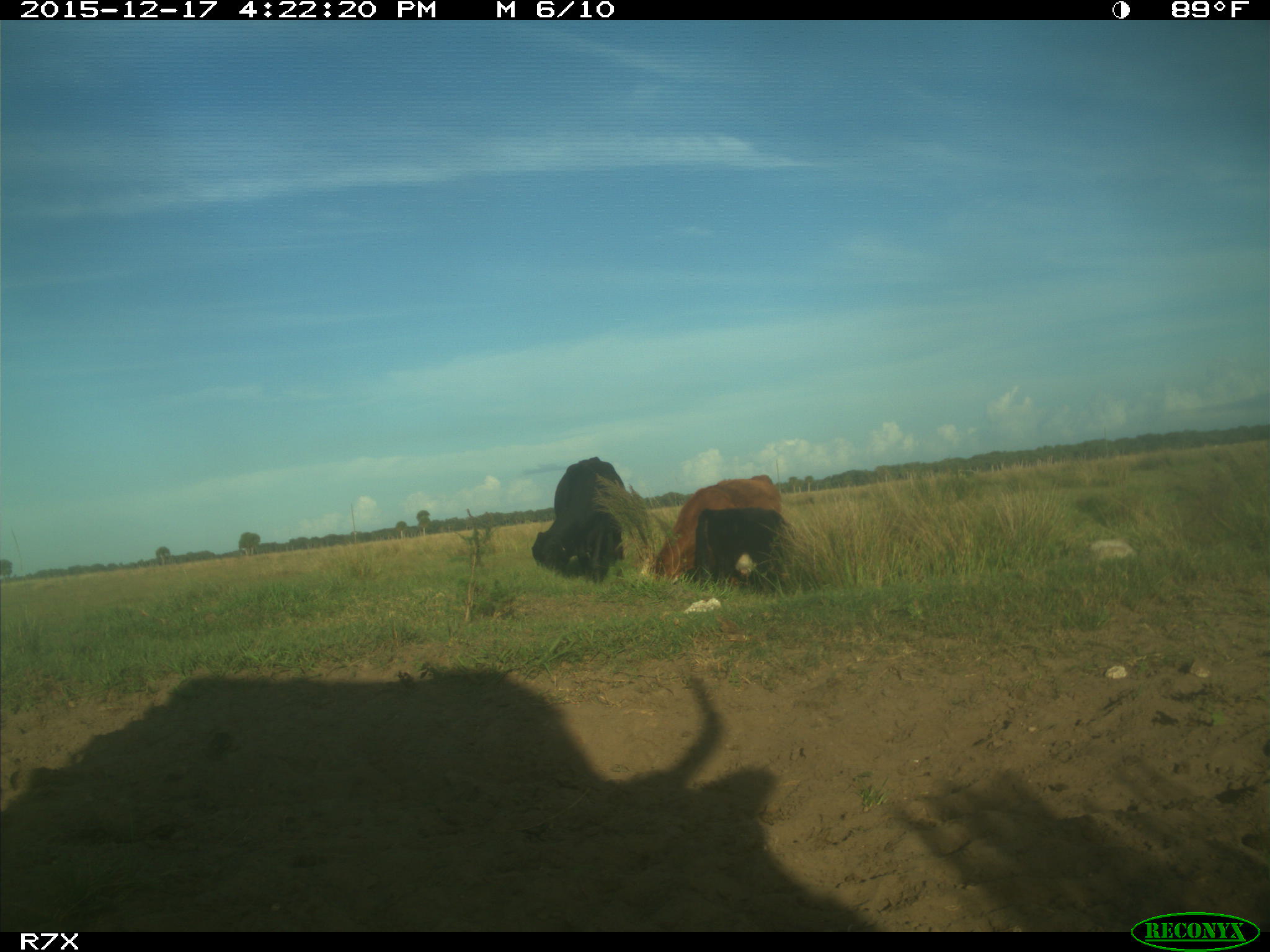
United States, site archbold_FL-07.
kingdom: Animalia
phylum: Chordata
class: Mammalia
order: Artiodactyla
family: Bovidae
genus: Bos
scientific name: Bos taurus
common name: domestic cow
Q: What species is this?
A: Bos taurus (domestic cow).